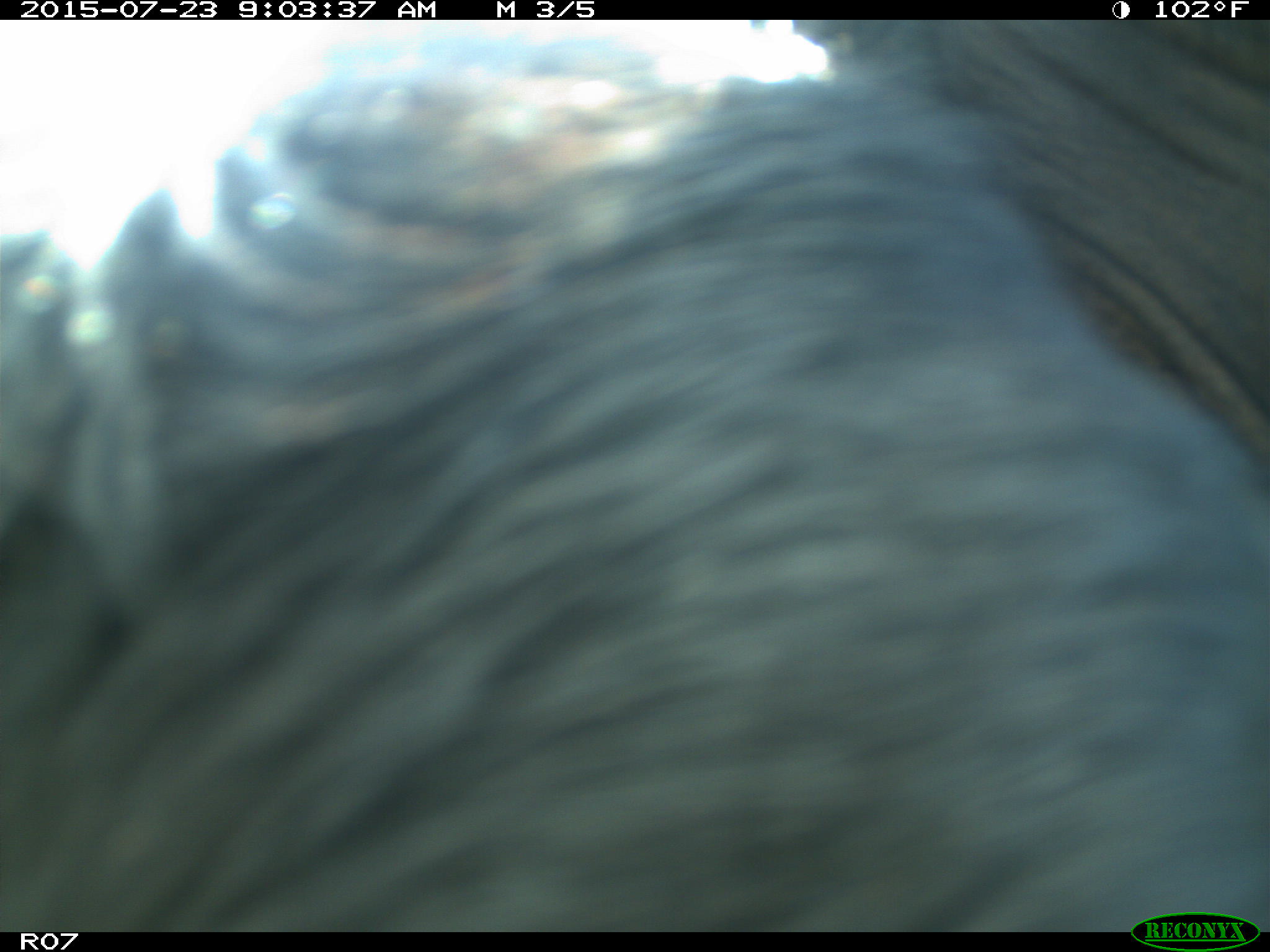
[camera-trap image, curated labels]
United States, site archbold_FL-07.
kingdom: Animalia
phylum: Chordata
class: Mammalia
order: Artiodactyla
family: Bovidae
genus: Bos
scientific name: Bos taurus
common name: domestic cow